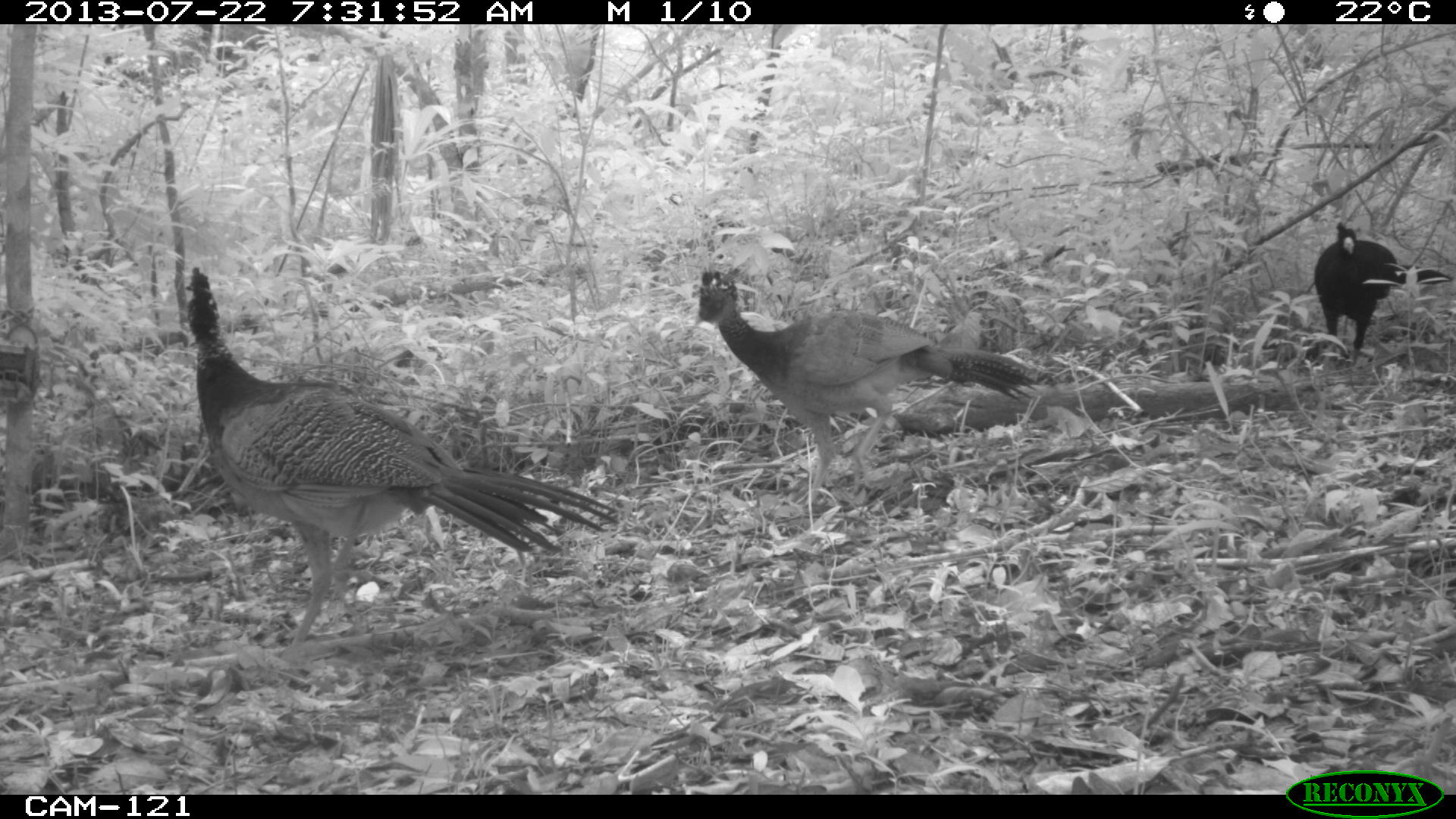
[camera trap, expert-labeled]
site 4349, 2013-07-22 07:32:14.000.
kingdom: Animalia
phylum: Chordata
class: Aves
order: Galliformes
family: Cracidae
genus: Crax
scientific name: Crax rubra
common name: great curassow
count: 4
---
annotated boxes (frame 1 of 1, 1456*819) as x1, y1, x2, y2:
crax rubra: 182, 265, 620, 659; 690, 268, 1041, 508; 1314, 220, 1454, 362